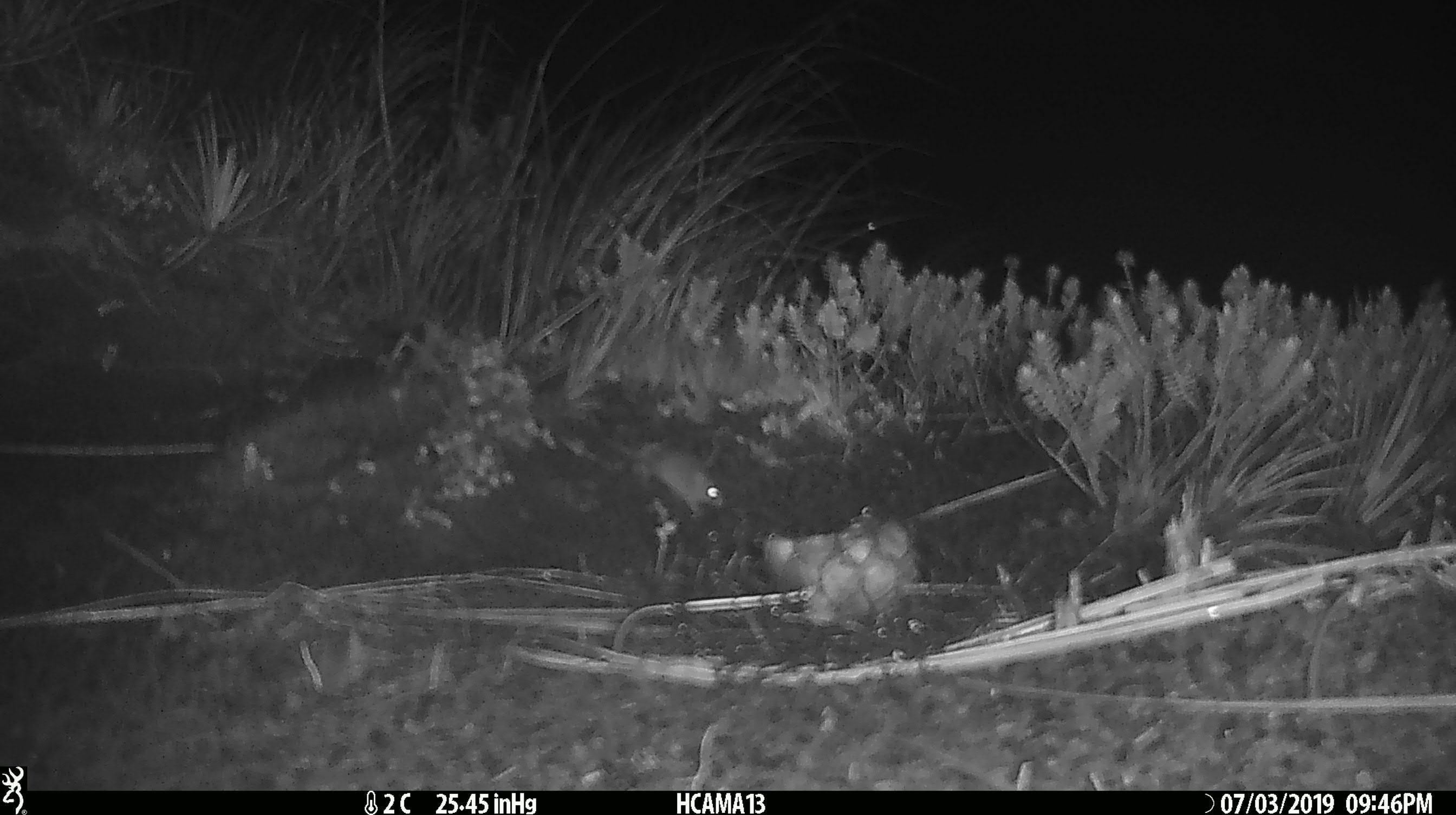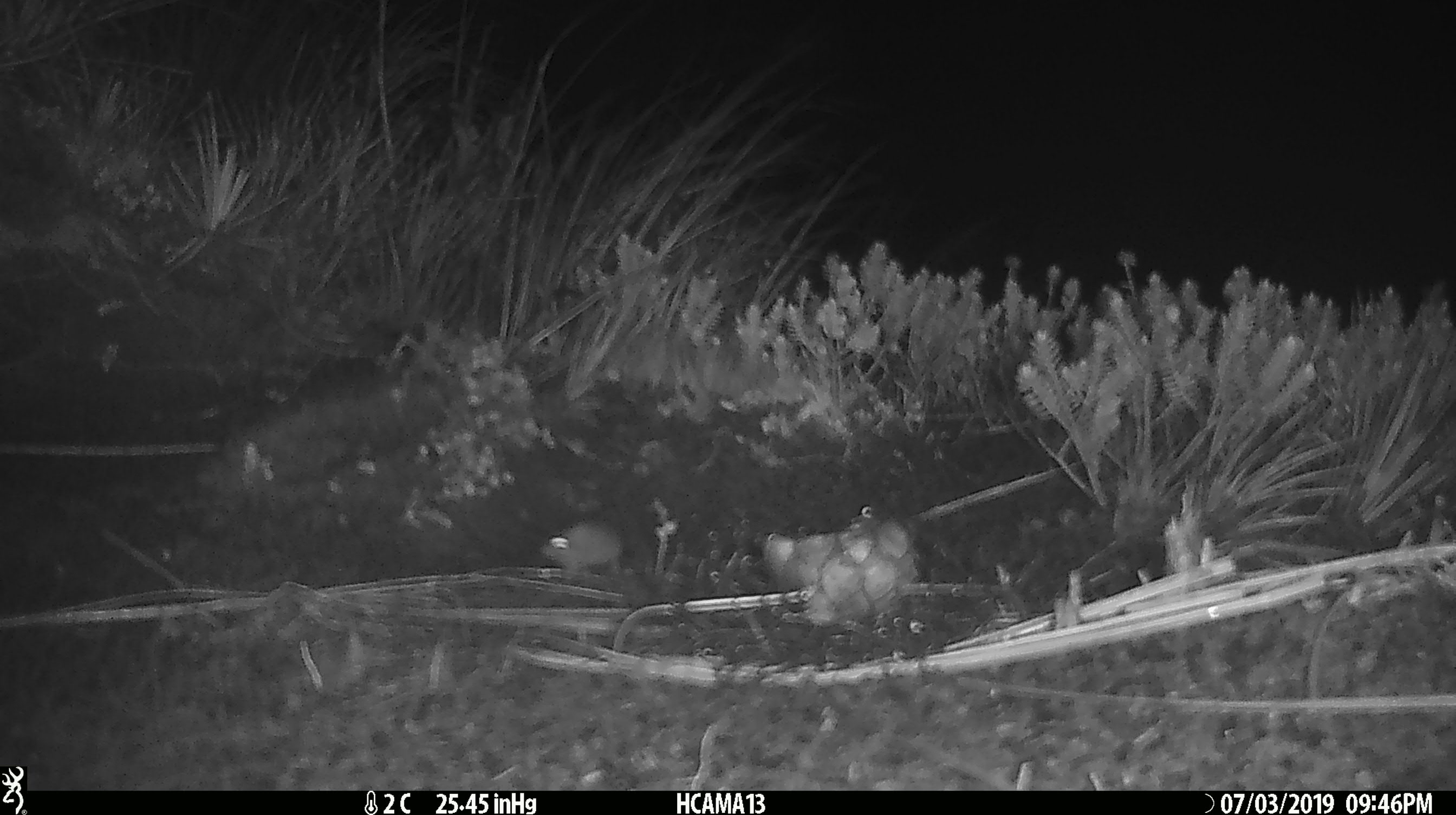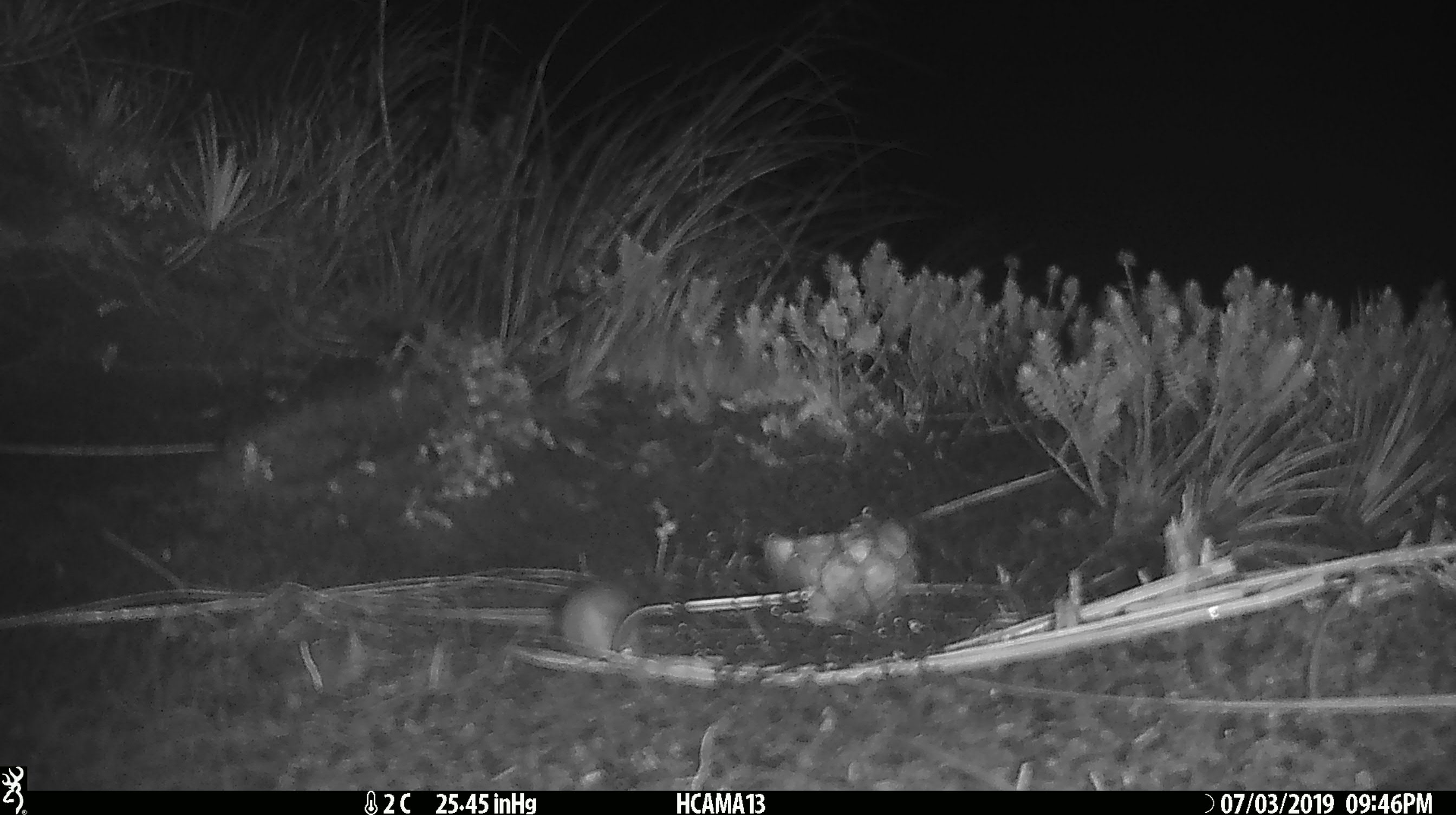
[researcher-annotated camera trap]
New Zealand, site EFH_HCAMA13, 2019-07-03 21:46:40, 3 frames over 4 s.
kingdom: Animalia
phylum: Chordata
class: Mammalia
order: Rodentia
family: Muridae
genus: Mus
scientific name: Mus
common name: mouse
Mouse (Mus).